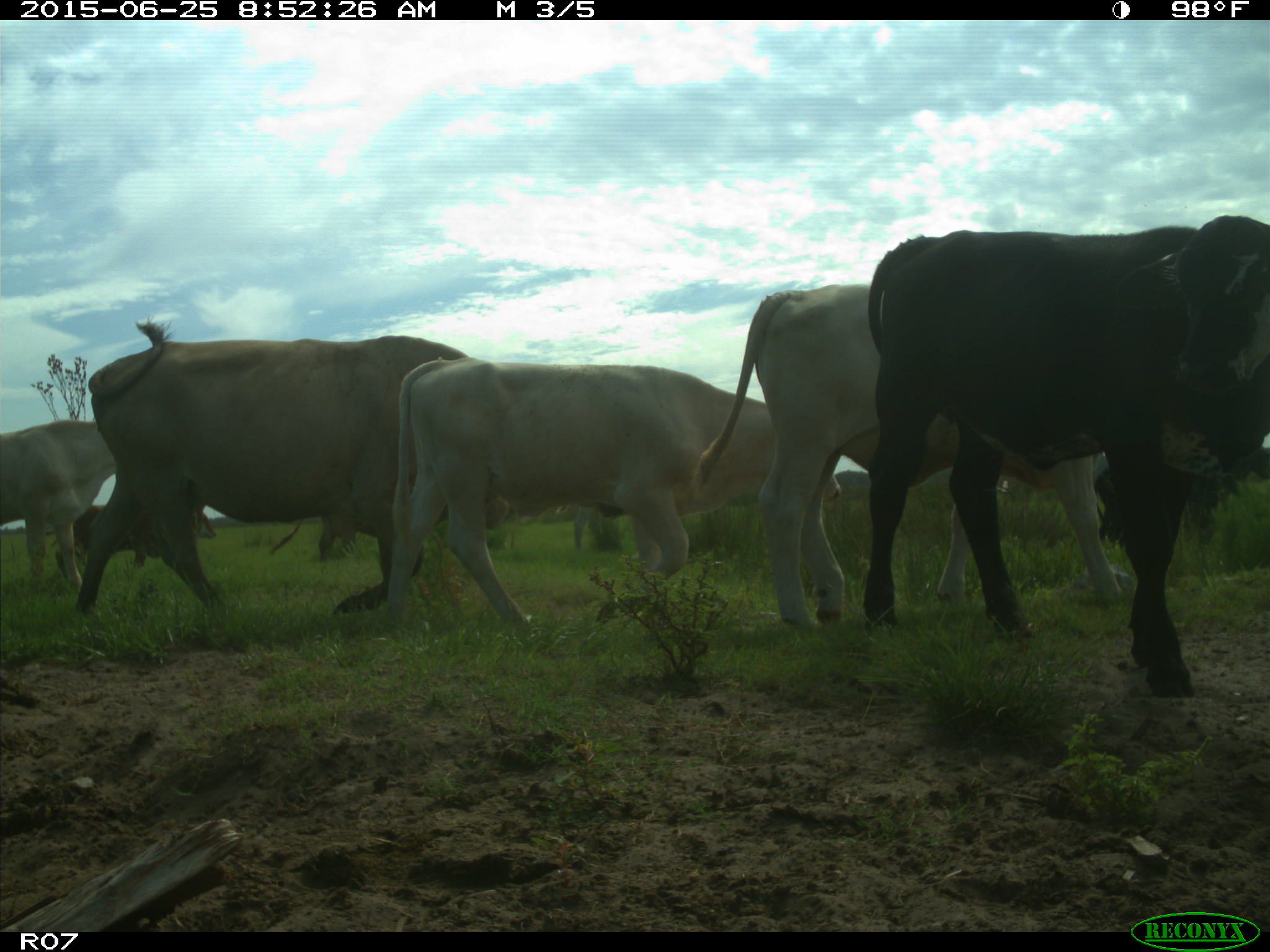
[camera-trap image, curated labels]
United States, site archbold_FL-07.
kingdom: Animalia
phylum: Chordata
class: Mammalia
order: Artiodactyla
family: Bovidae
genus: Bos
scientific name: Bos taurus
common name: domestic cow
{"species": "Bos taurus (domestic cow)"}